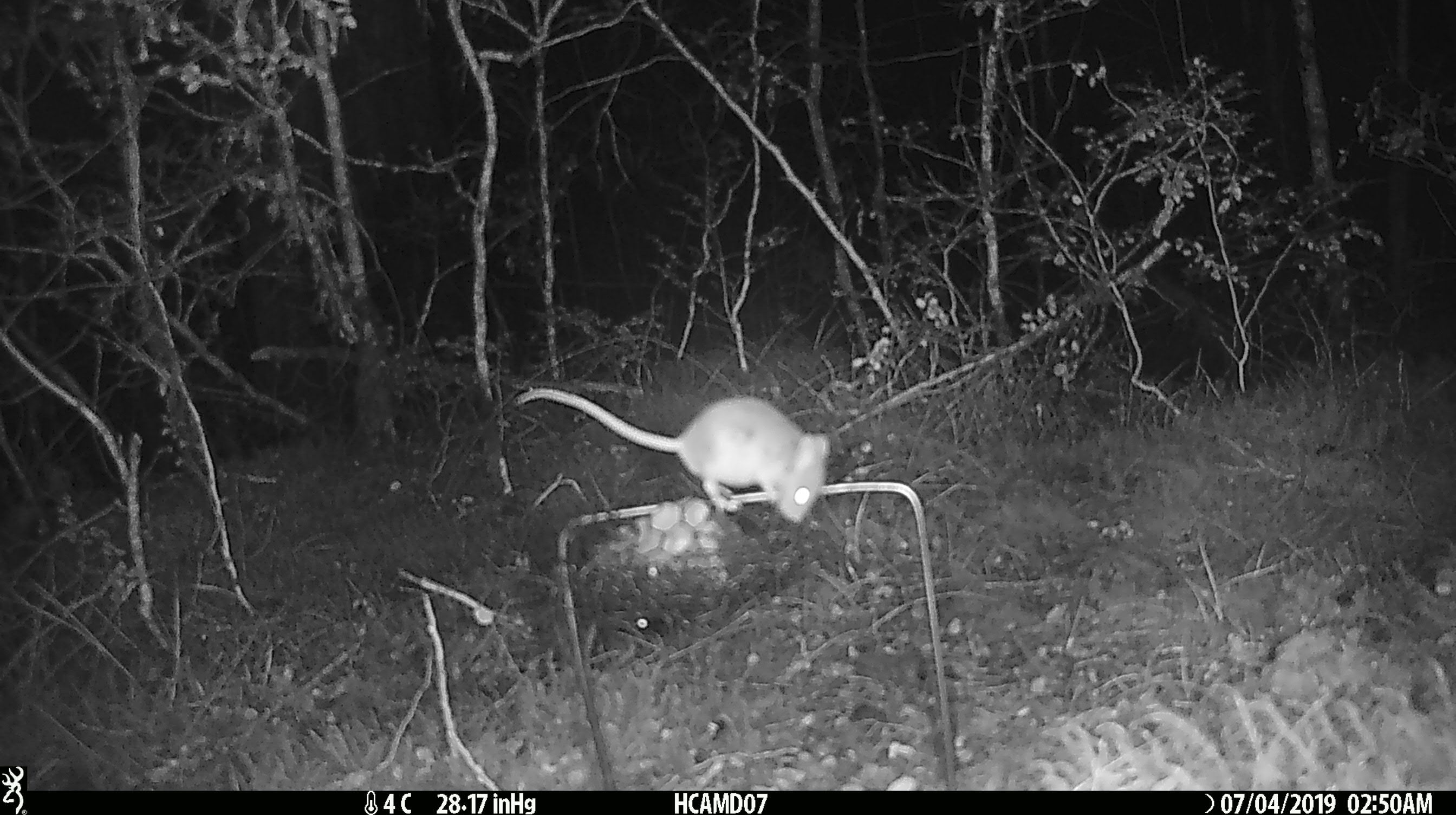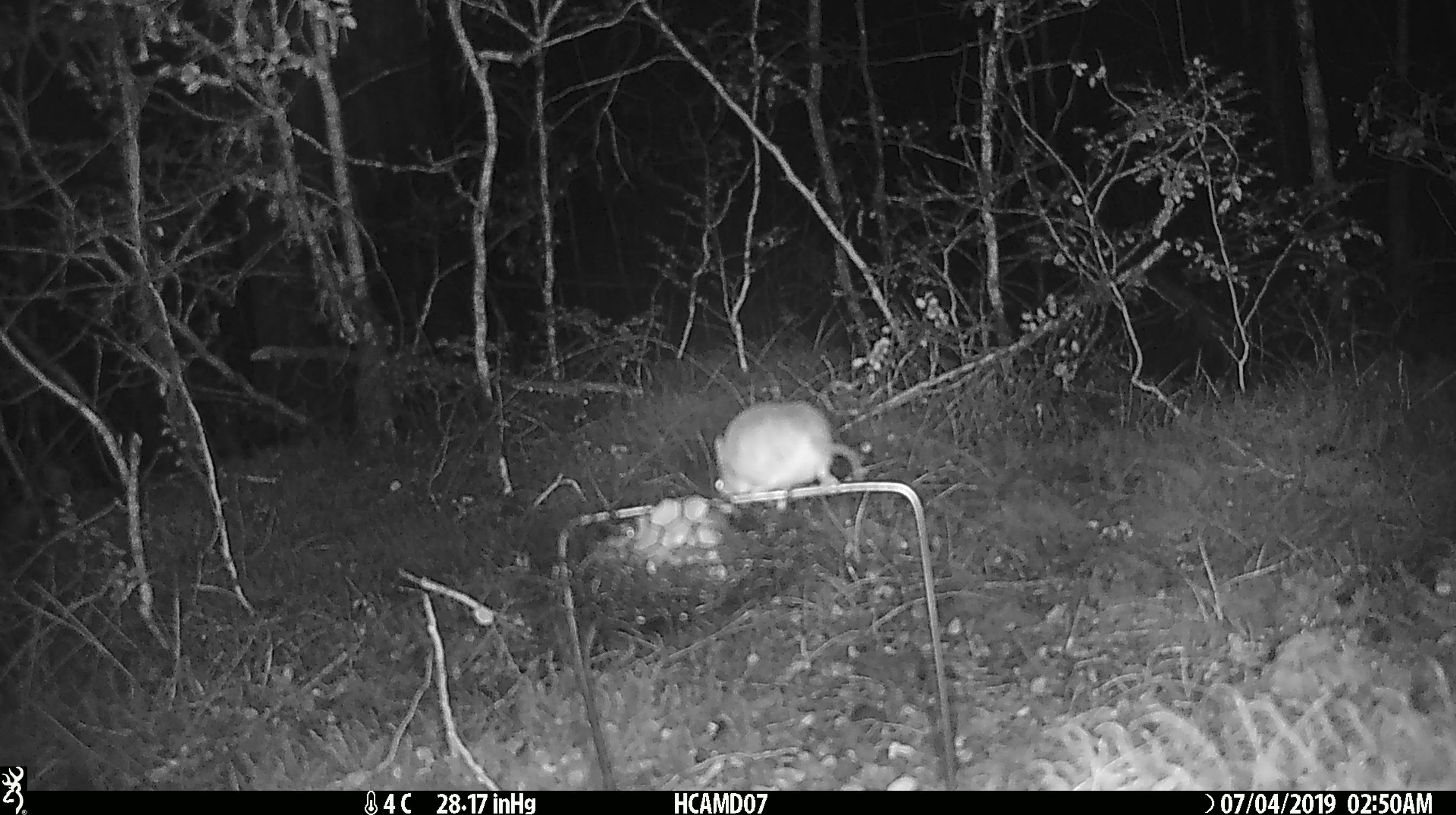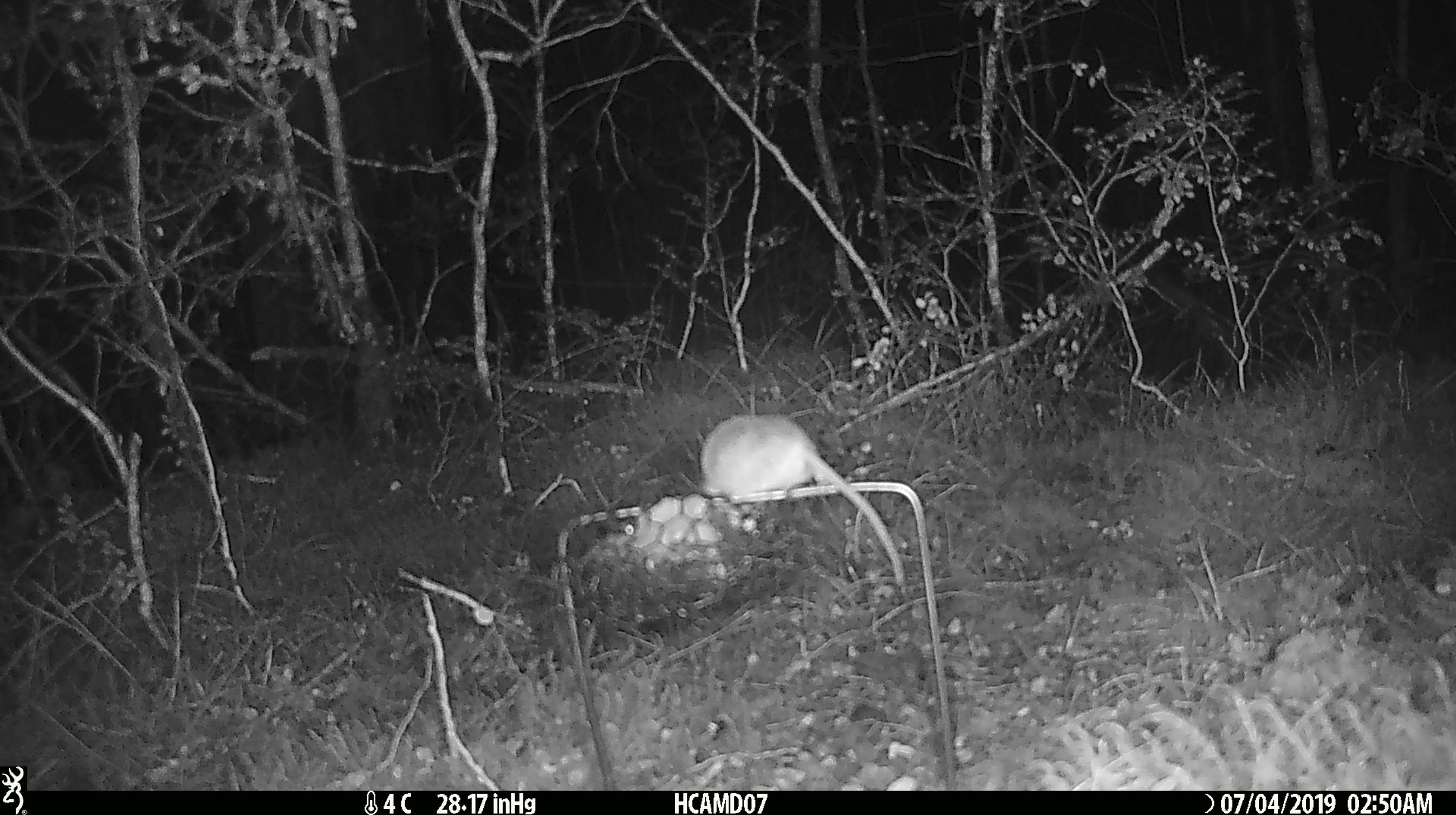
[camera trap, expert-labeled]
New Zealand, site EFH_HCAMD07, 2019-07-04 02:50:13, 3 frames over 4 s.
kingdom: Animalia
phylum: Chordata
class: Mammalia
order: Rodentia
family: Muridae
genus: Mus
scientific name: Mus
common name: mouse